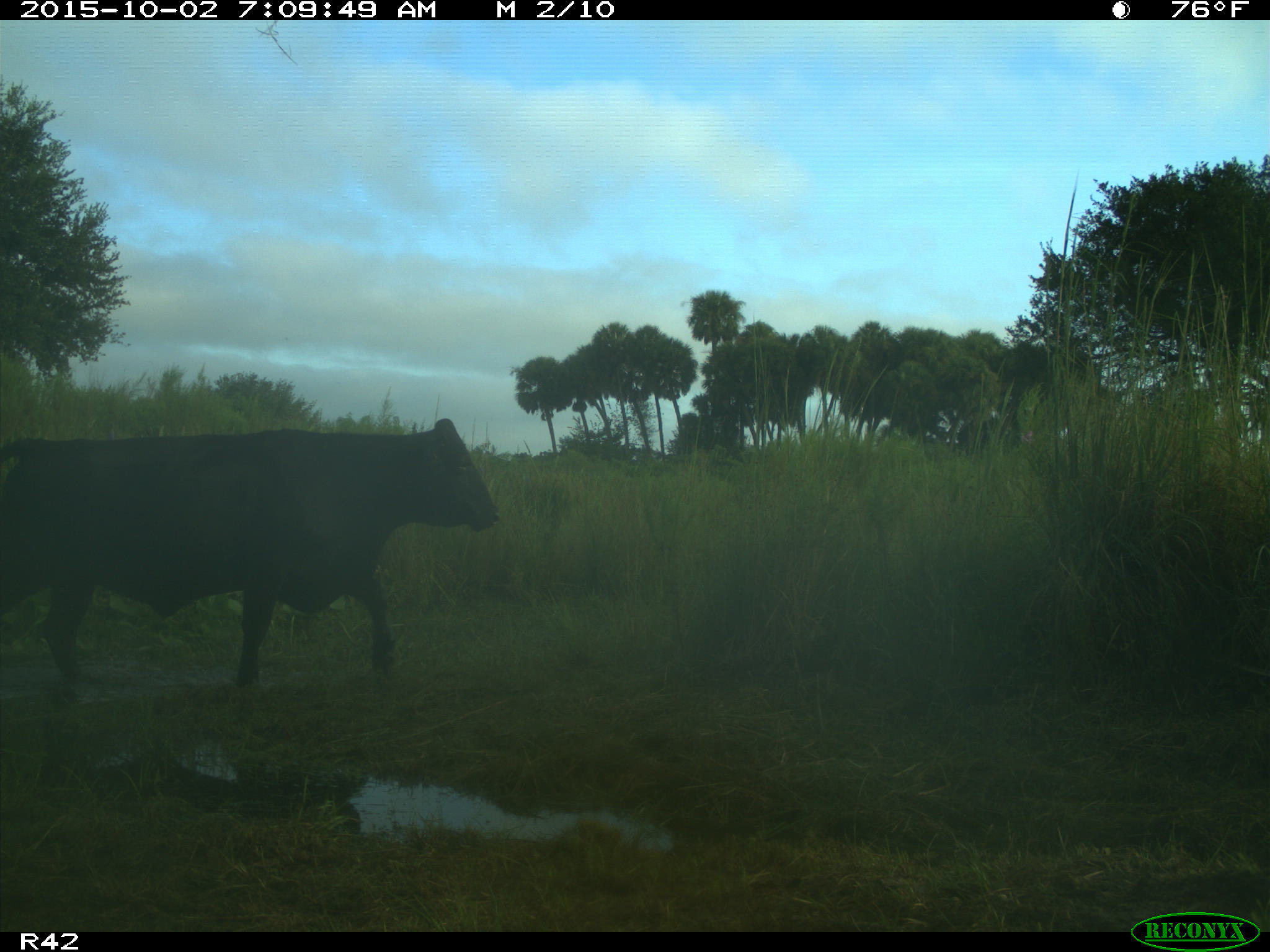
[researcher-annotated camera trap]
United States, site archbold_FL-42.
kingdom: Animalia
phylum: Chordata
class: Mammalia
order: Artiodactyla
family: Bovidae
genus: Bos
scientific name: Bos taurus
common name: domestic cow